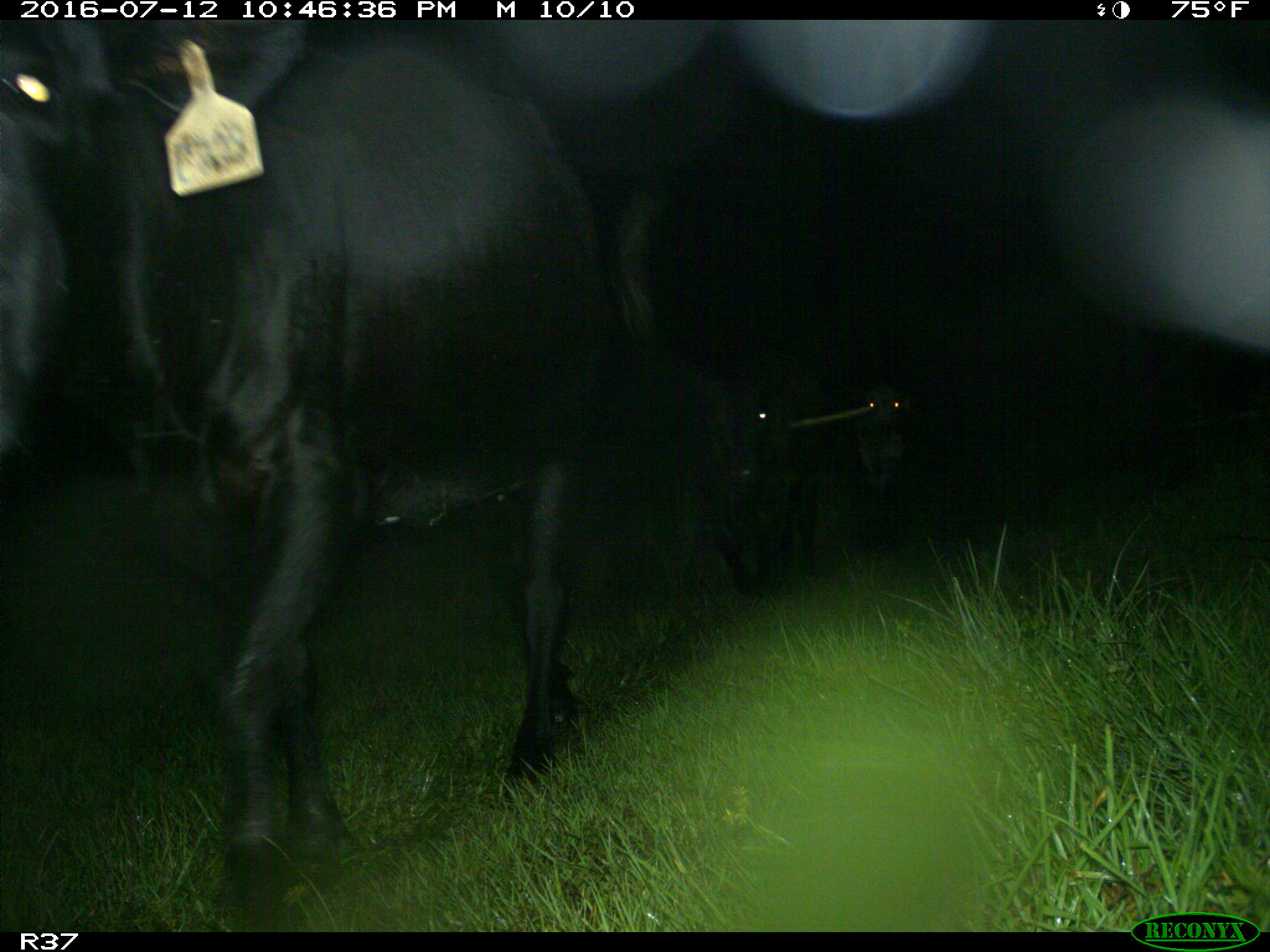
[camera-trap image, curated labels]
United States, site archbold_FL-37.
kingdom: Animalia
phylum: Chordata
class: Mammalia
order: Artiodactyla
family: Bovidae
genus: Bos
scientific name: Bos taurus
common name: domestic cow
Bos taurus (domestic cow).